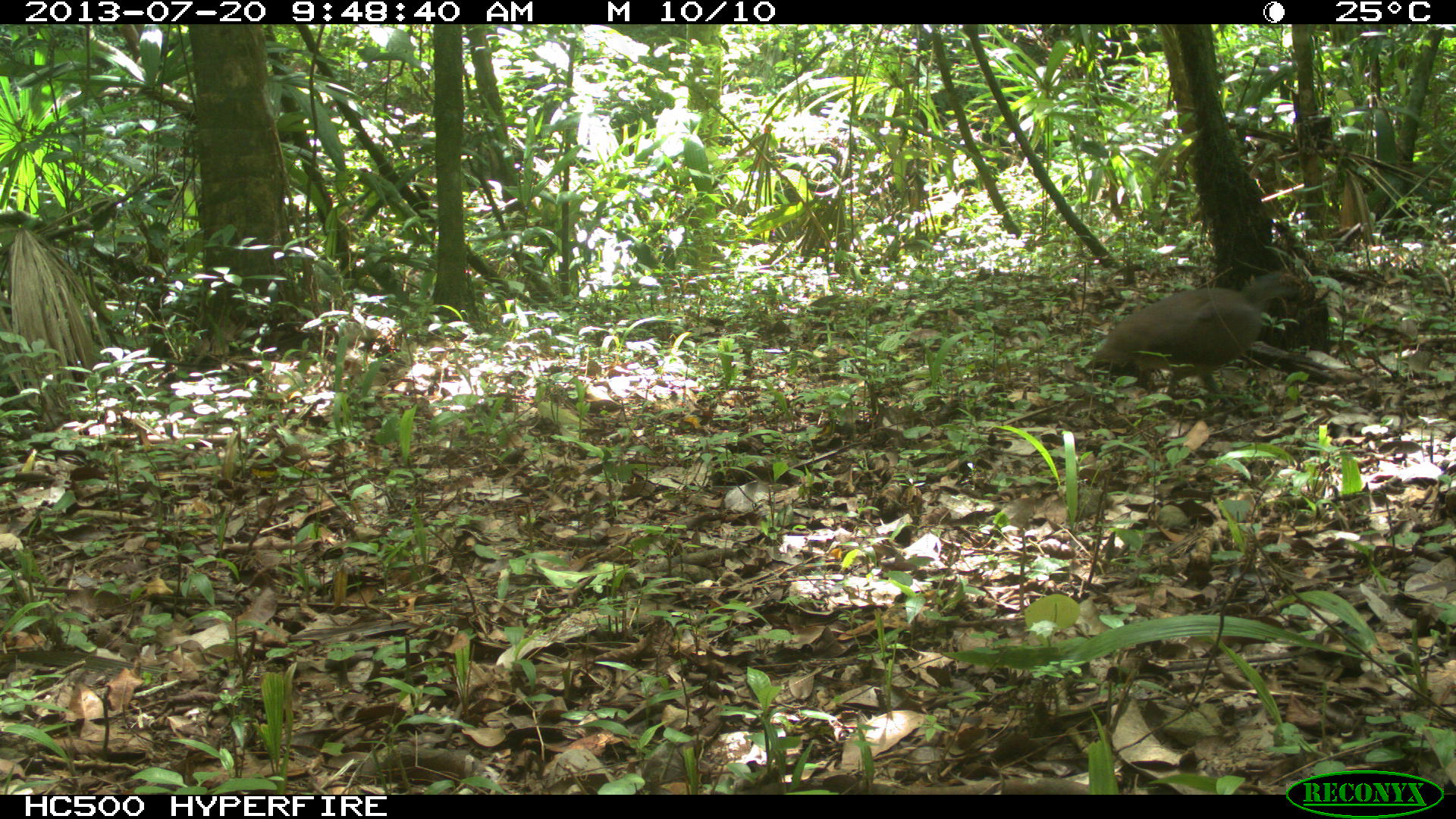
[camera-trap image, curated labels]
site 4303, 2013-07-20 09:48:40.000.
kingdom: Animalia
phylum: Chordata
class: Aves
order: Tinamiformes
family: Tinamidae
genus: Tinamus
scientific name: Tinamus major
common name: great tinamou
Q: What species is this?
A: Tinamus major (great tinamou).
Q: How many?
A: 1.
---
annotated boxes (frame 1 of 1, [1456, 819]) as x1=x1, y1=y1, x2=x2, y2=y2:
tinamus major: x1=1083, y1=267, x2=1316, y2=406